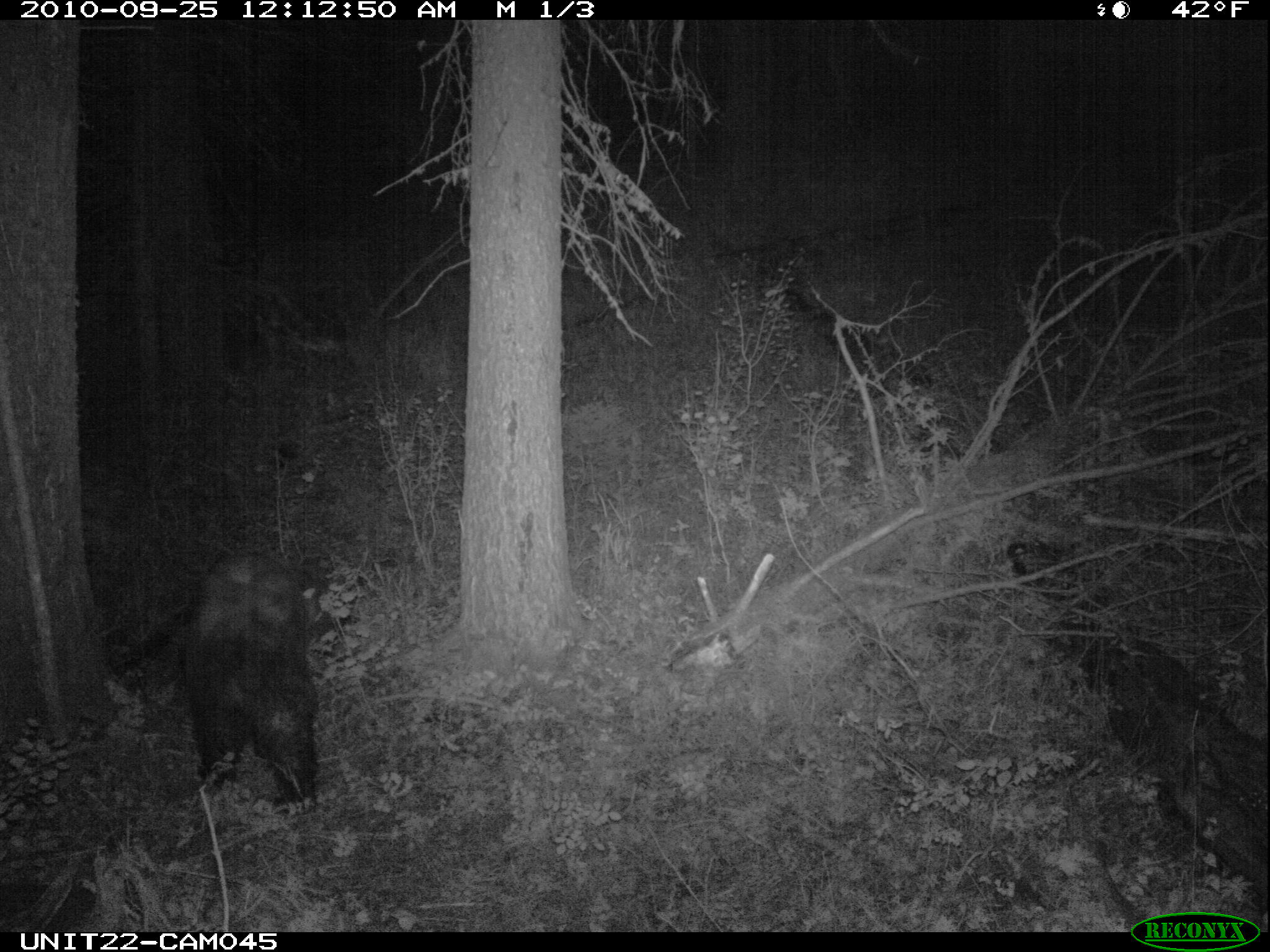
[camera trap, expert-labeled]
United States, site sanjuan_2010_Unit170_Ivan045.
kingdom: Animalia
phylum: Chordata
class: Mammalia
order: Carnivora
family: Ursidae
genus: Ursus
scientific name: Ursus americanus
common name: american black bear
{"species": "Ursus americanus (american black bear)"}